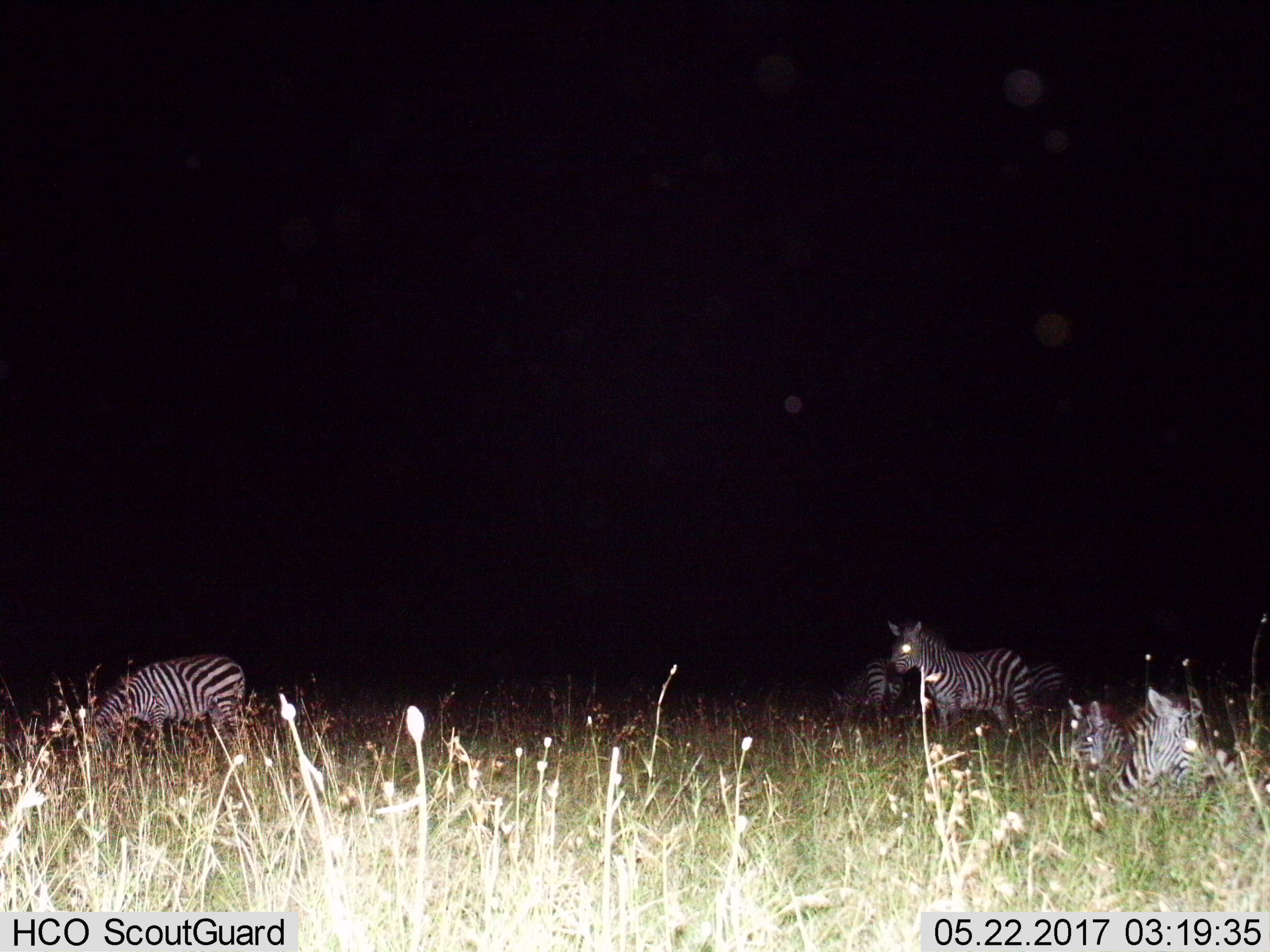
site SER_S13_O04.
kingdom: Animalia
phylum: Chordata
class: Mammalia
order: Perissodactyla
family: Equidae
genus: Equus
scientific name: Equus quagga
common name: plains zebra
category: zebraplains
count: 6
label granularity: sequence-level